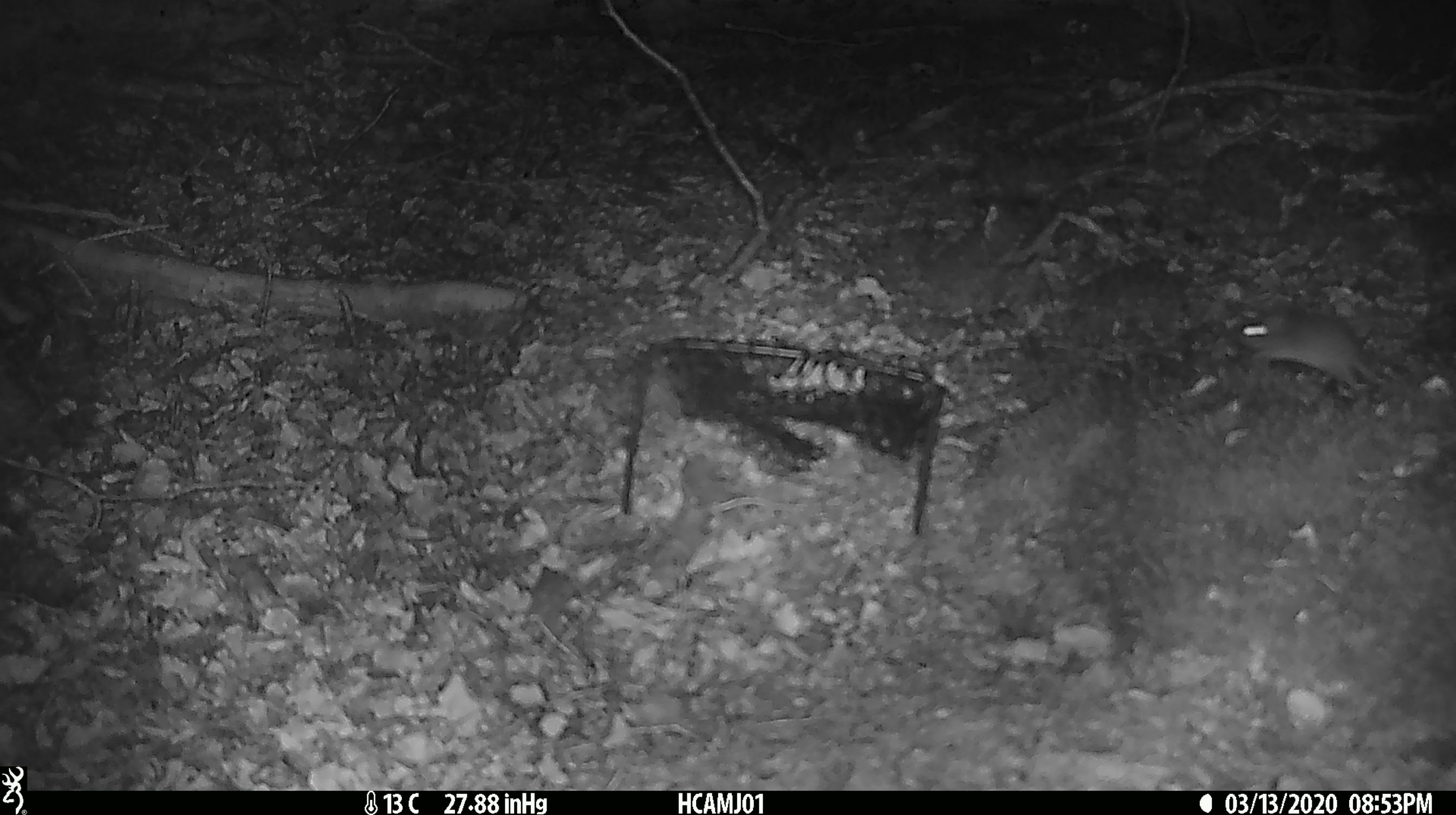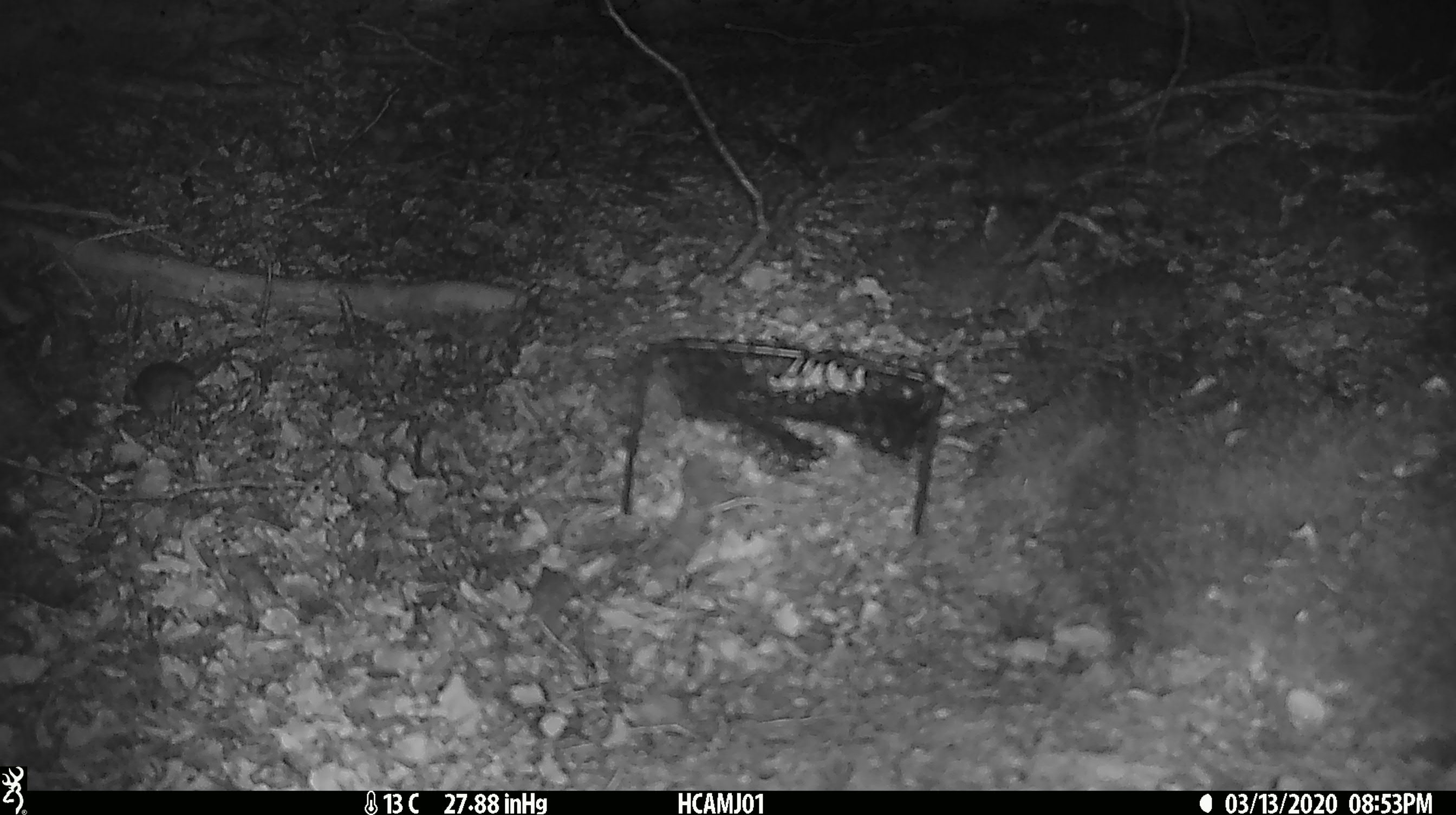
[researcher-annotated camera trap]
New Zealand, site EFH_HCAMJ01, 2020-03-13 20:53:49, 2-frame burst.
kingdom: Animalia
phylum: Chordata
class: Mammalia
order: Rodentia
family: Muridae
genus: Mus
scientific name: Mus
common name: mouse